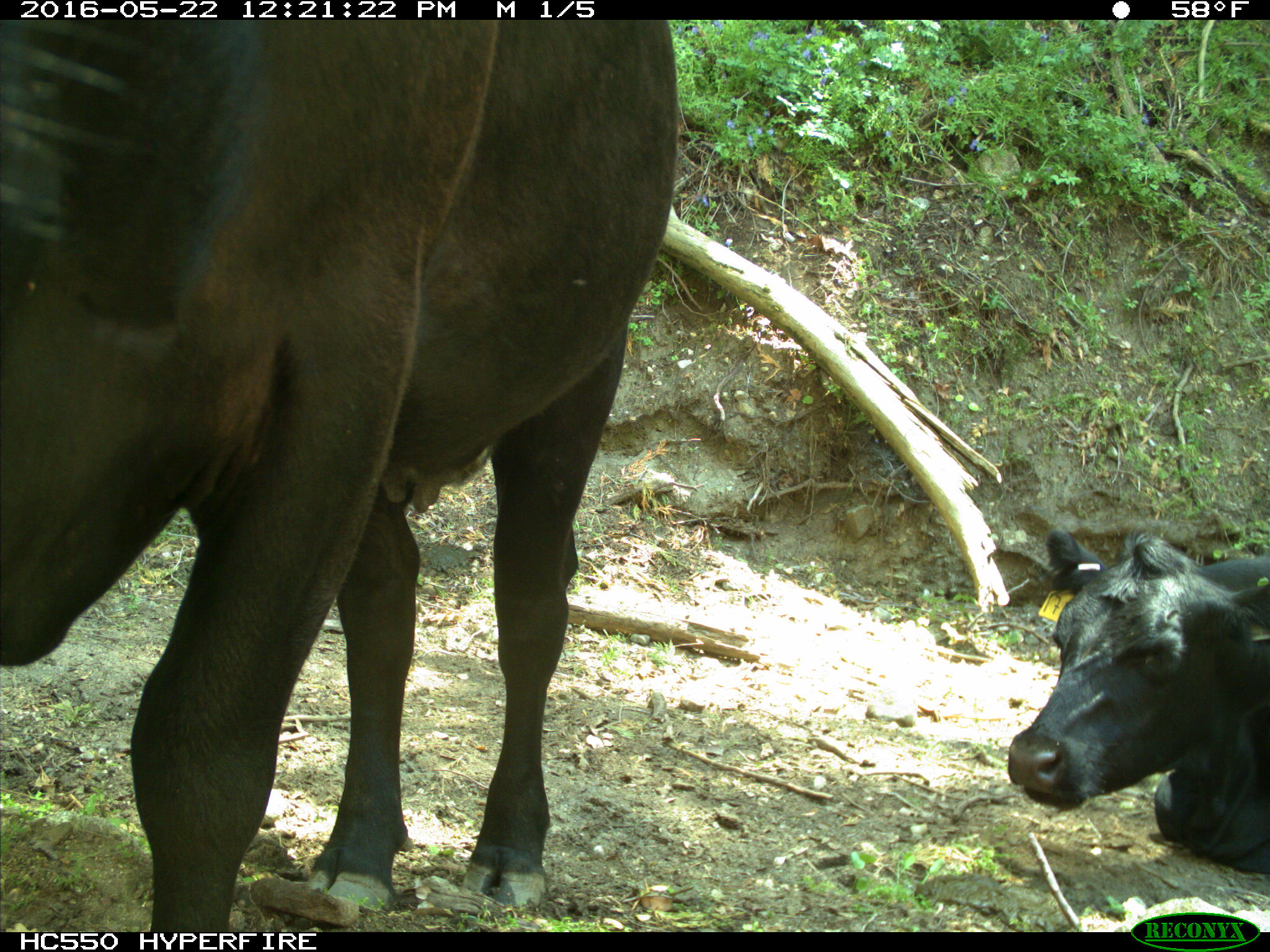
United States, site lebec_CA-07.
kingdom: Animalia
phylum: Chordata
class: Mammalia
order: Artiodactyla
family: Bovidae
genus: Bos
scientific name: Bos taurus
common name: domestic cow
Bos taurus (domestic cow).